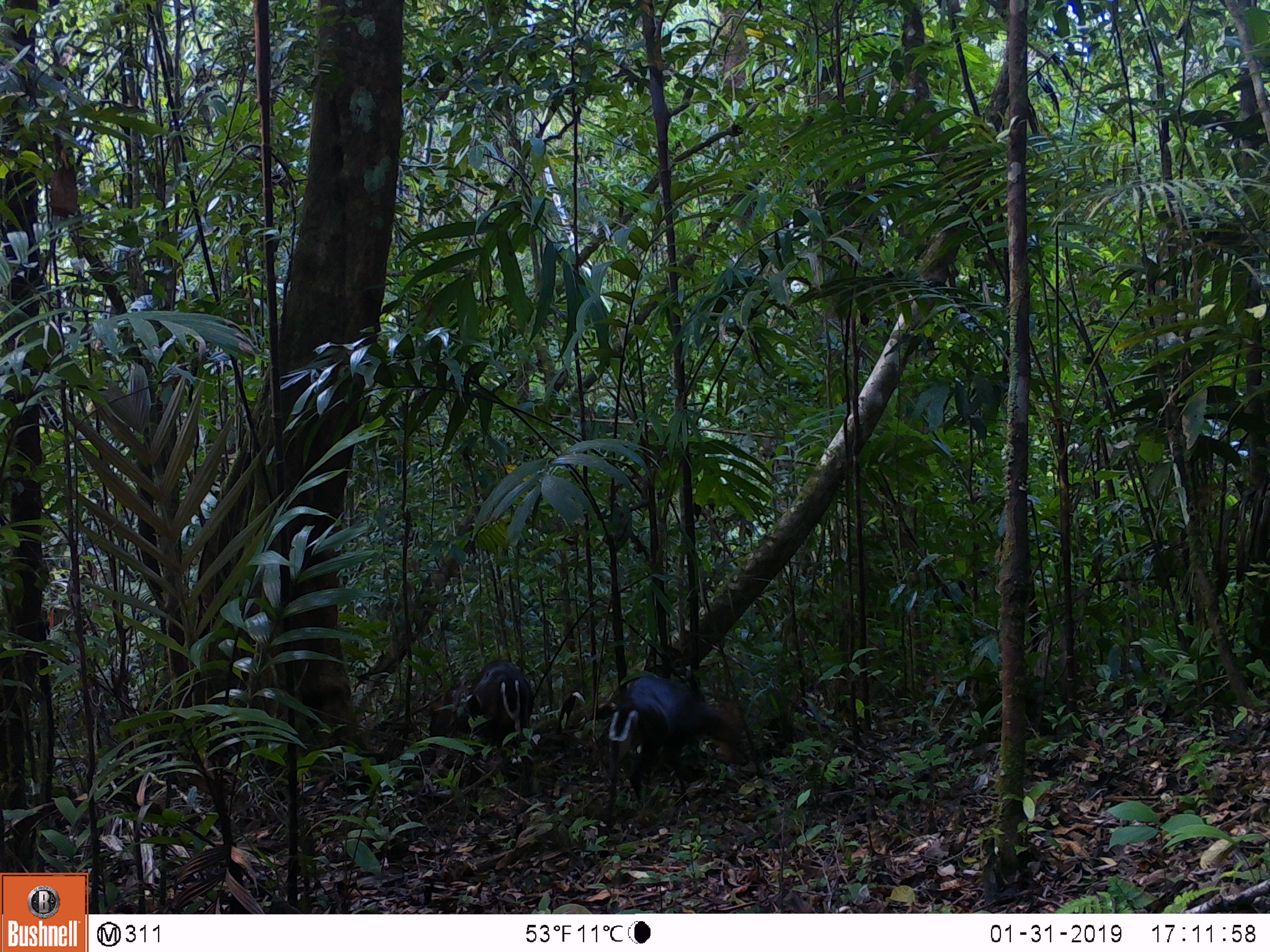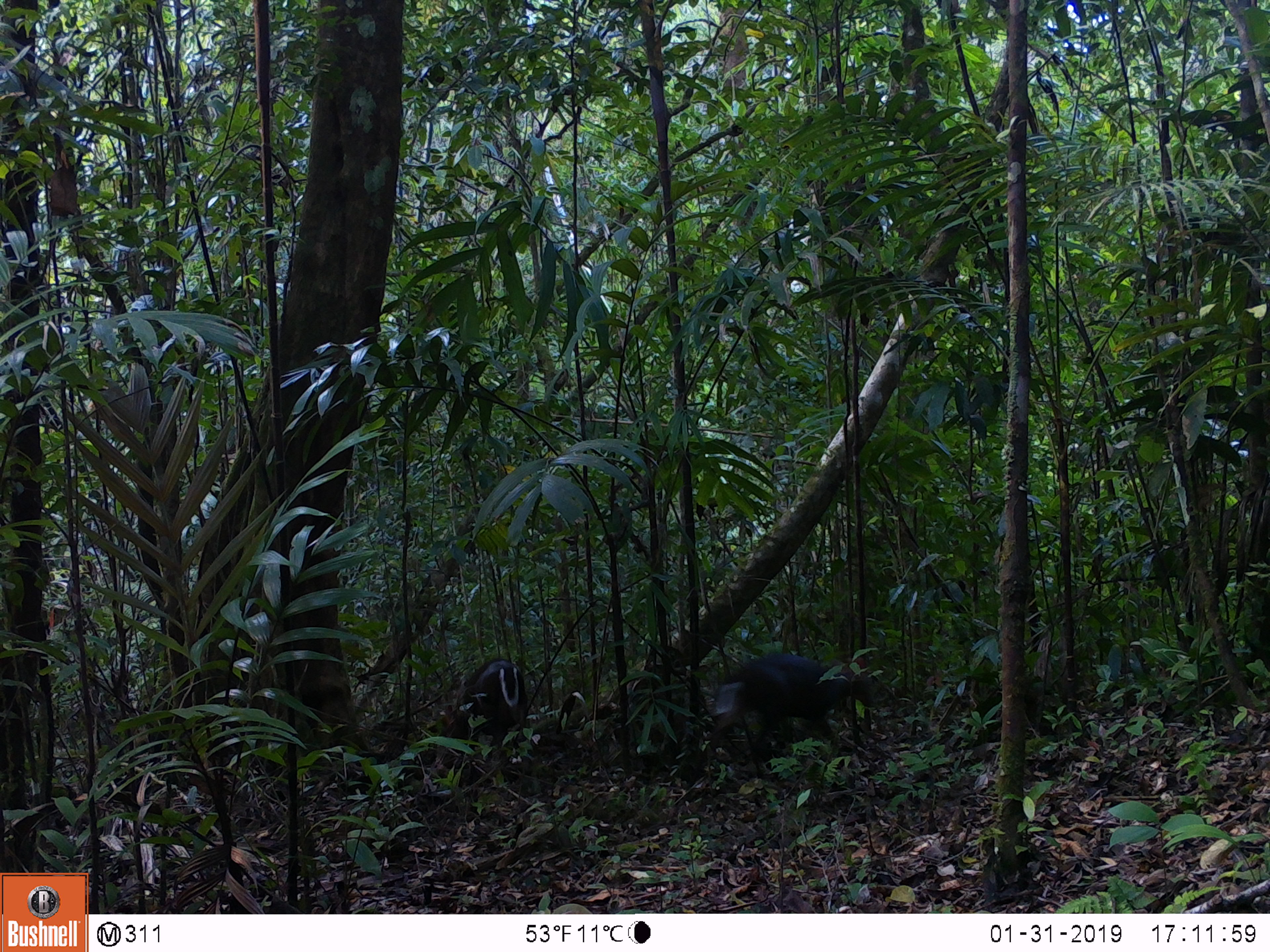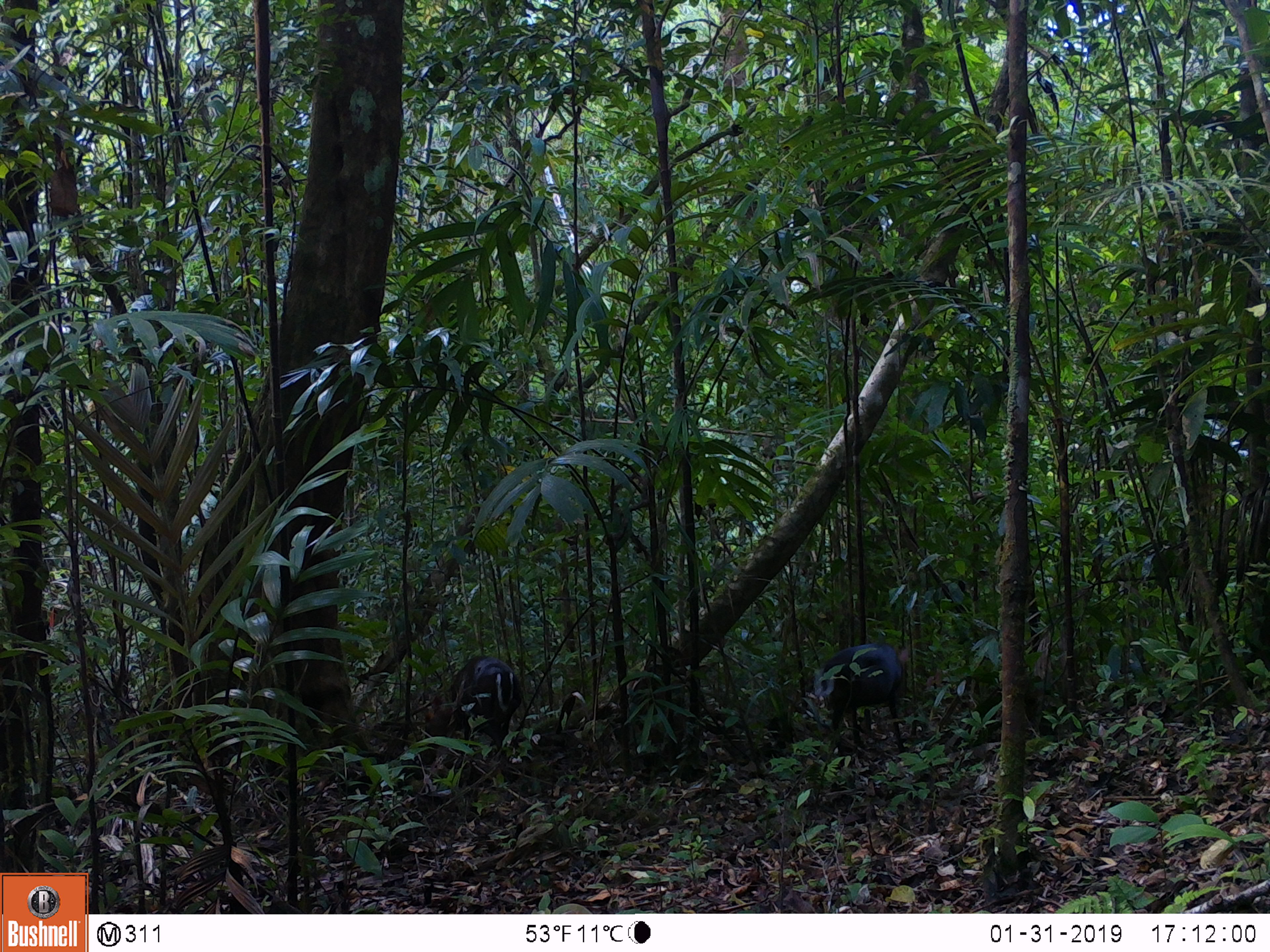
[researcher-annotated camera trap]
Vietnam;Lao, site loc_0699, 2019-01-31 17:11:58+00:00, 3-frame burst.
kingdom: Animalia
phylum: Chordata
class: Mammalia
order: Artiodactyla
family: Cervidae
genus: Muntiacus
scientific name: Muntiacus rooseveltorum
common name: roosevelt's muntjac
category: roosevelts muntjac group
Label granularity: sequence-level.